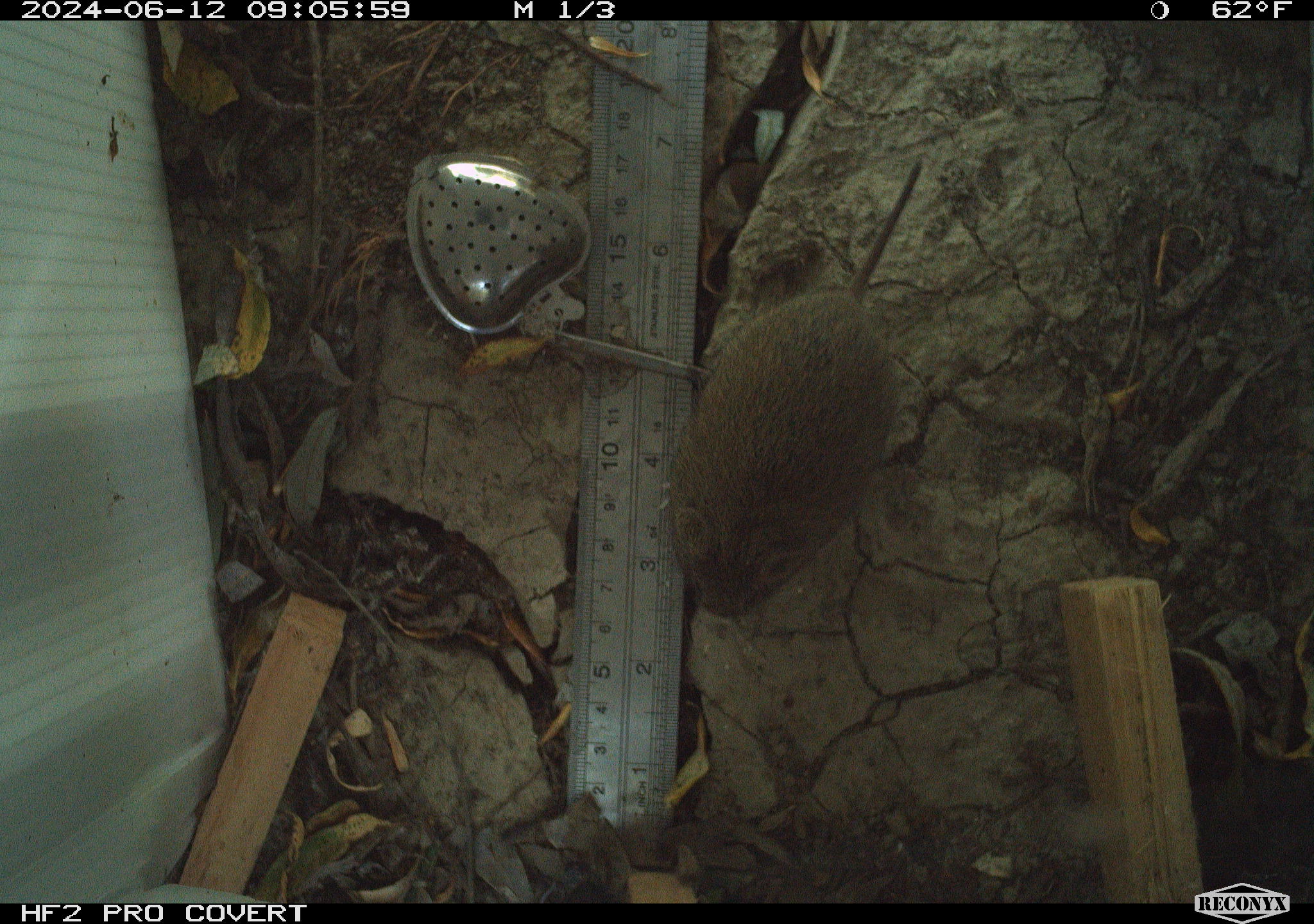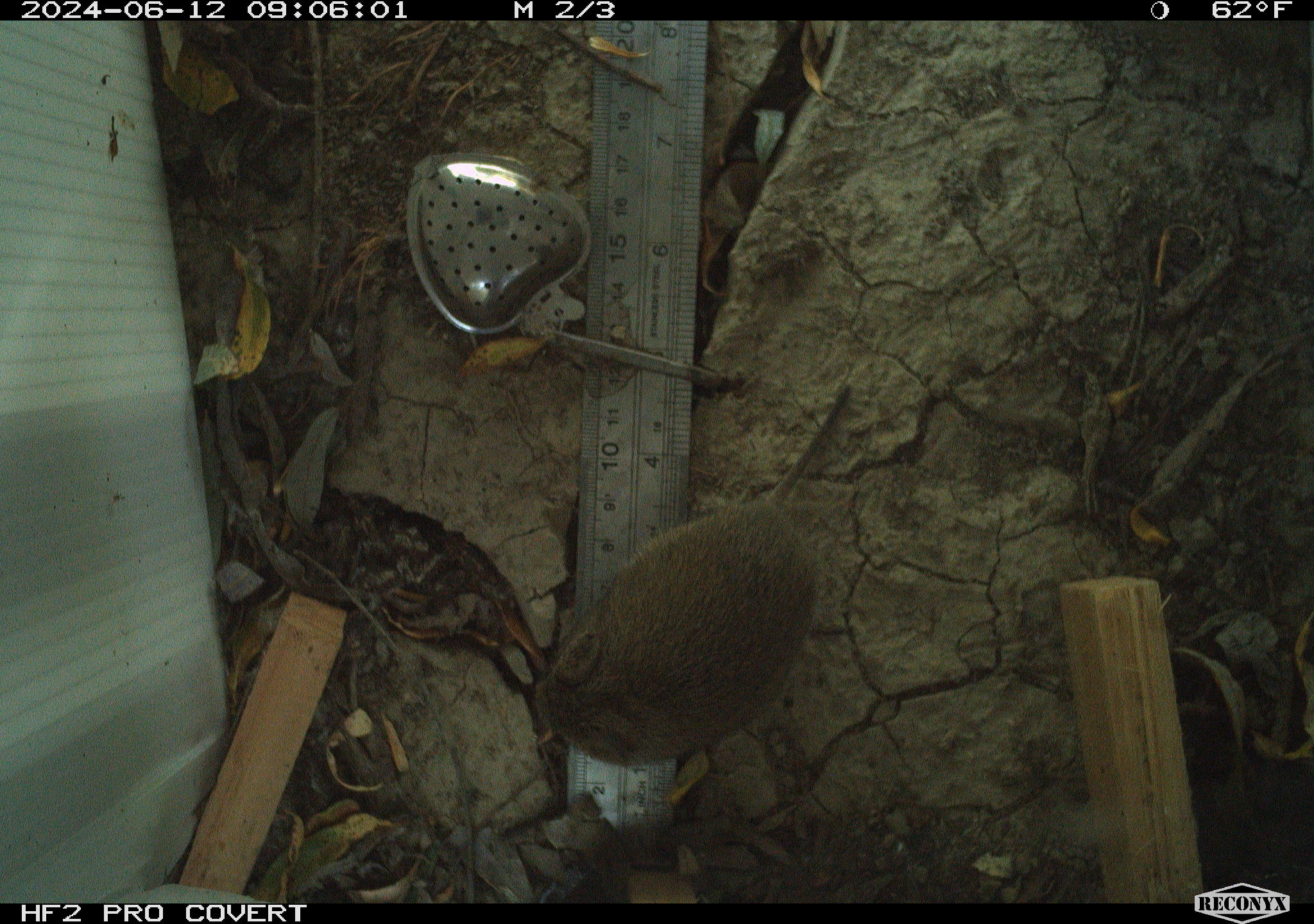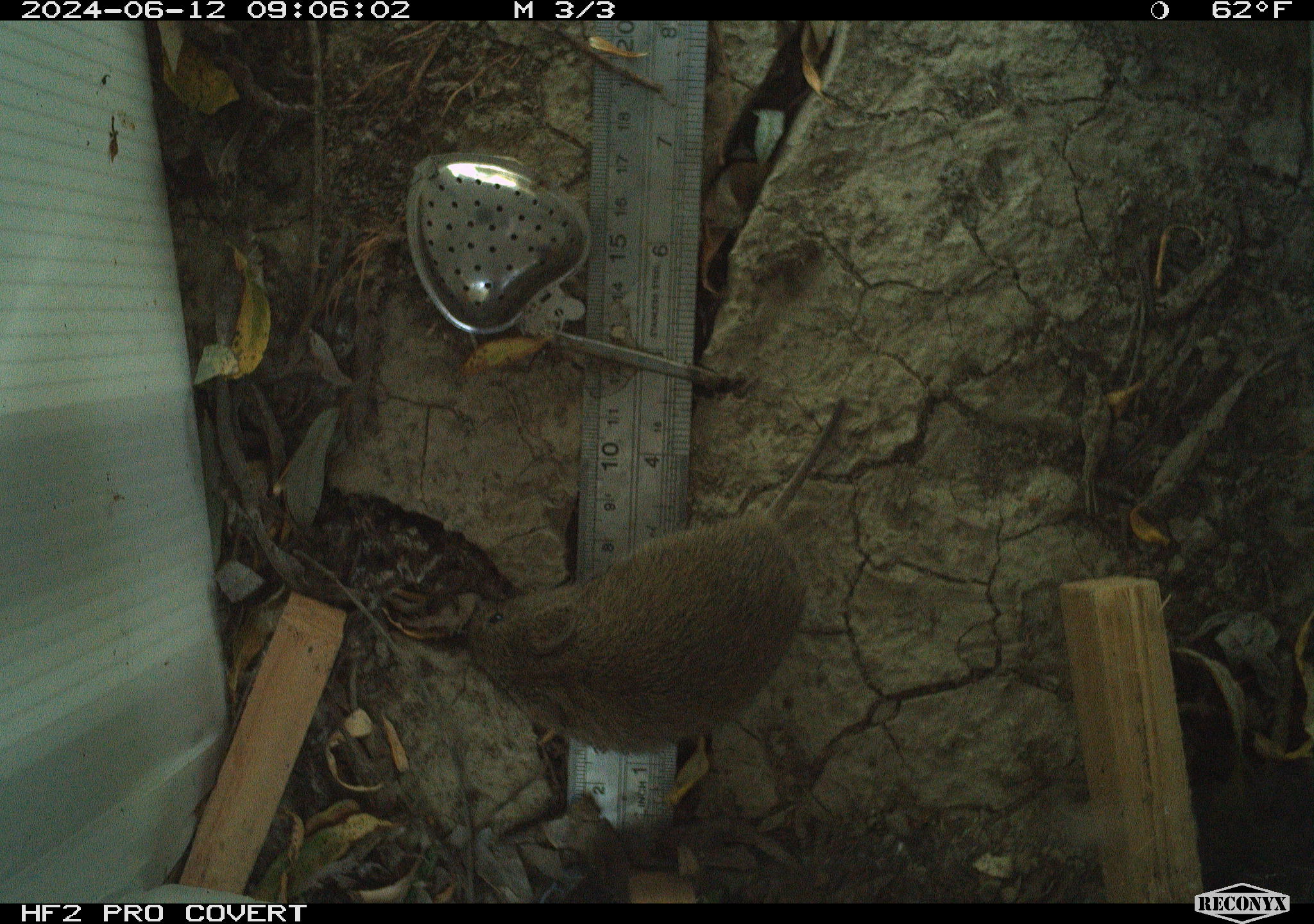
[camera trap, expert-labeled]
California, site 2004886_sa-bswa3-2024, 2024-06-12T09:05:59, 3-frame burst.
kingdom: Animalia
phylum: Chordata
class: Mammalia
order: Rodentia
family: Cricetidae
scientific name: Arvicolinae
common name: voles, lemmings, and muskrats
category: arvicolinae subfamily